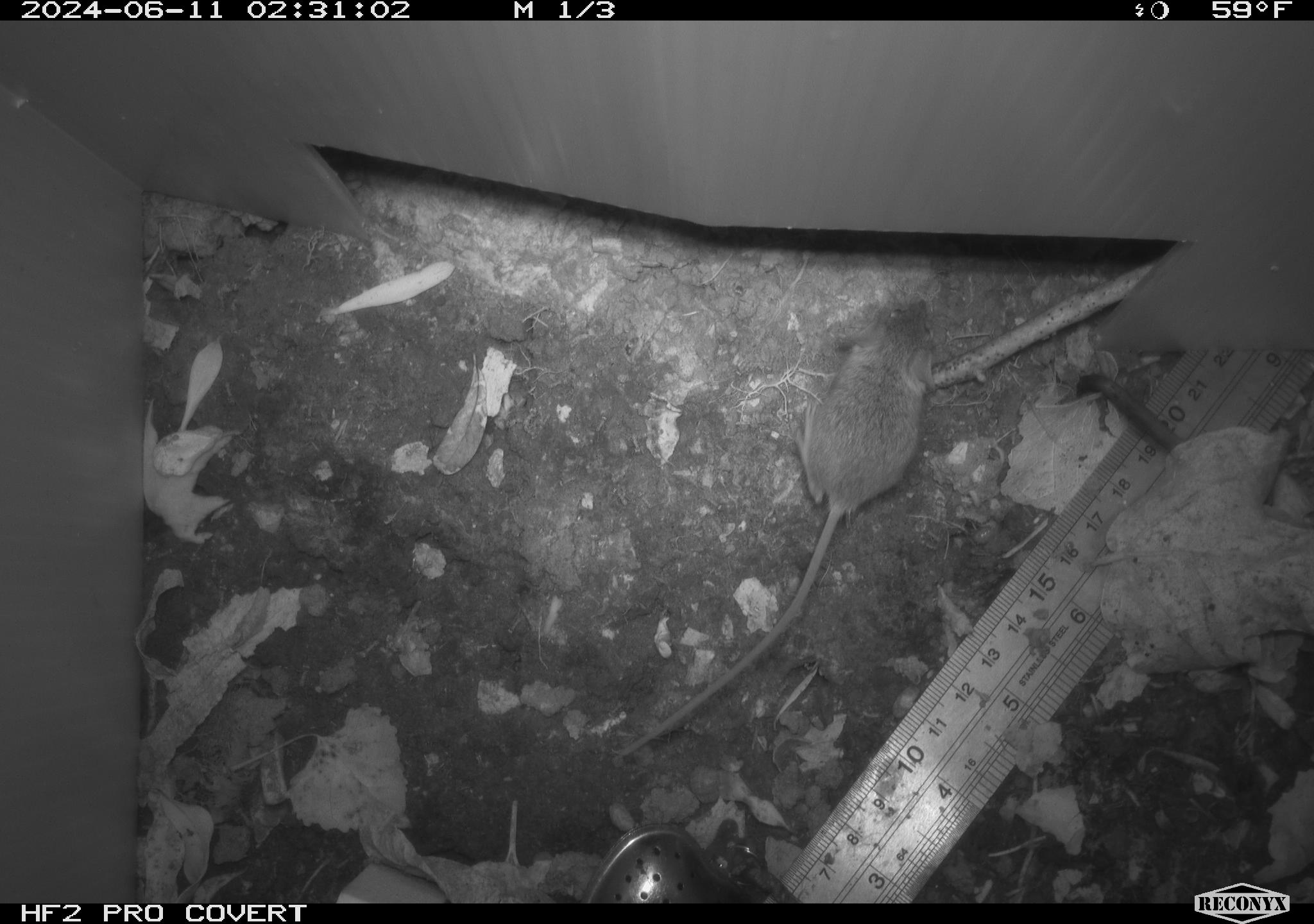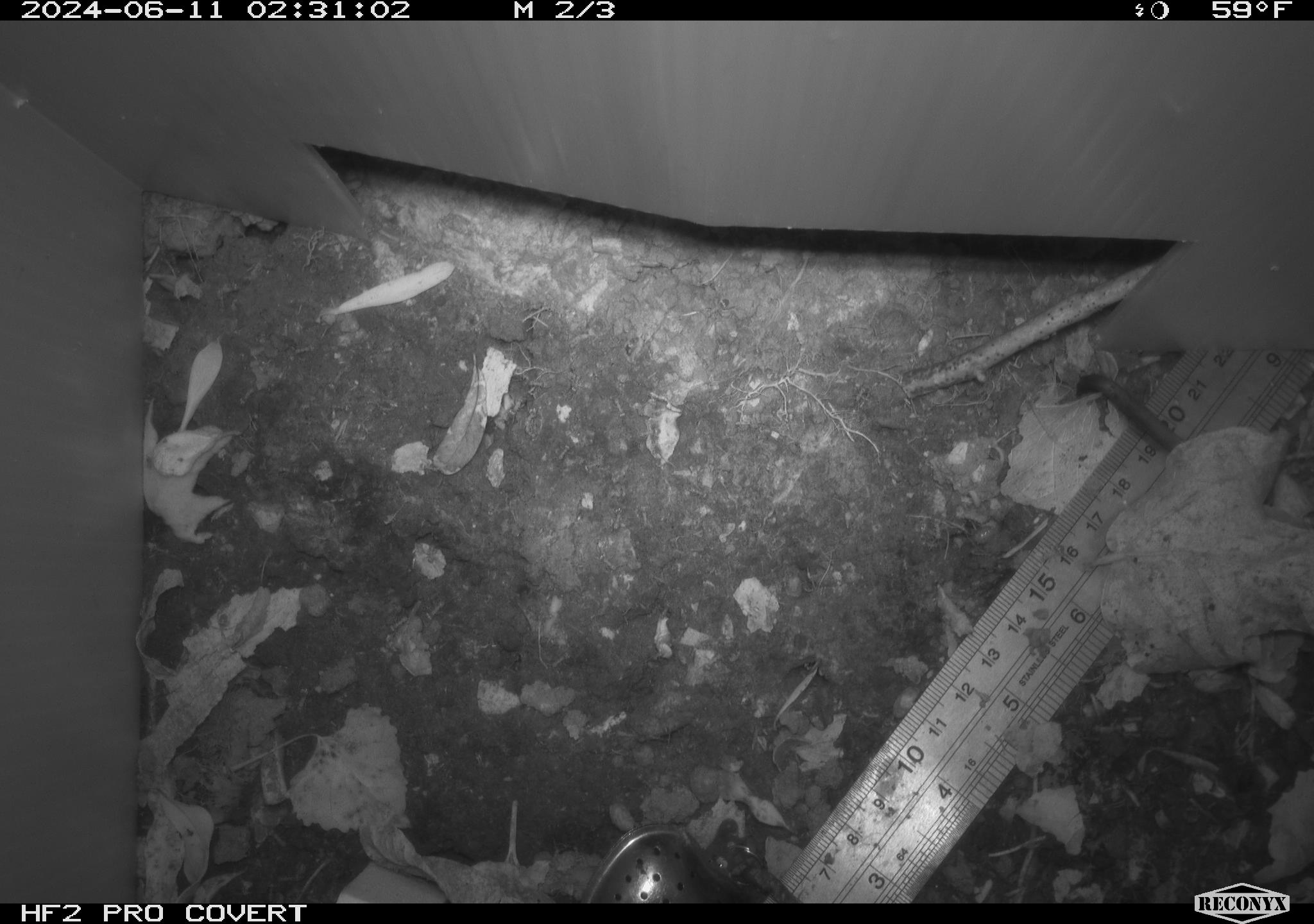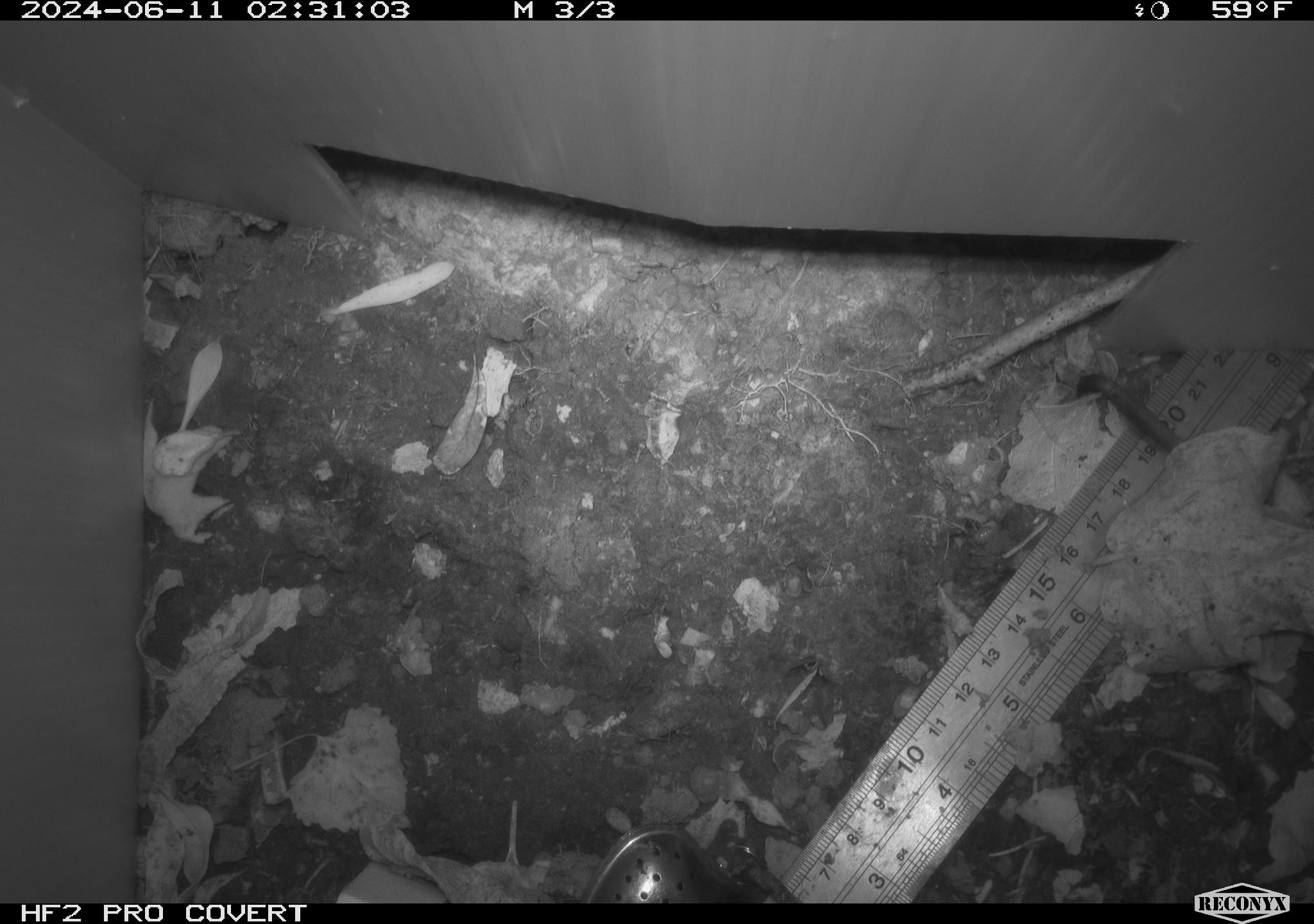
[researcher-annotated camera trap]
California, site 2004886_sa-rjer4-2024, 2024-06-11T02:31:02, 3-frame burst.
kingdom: Animalia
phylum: Chordata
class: Mammalia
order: Rodentia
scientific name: Rodentia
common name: mouse species